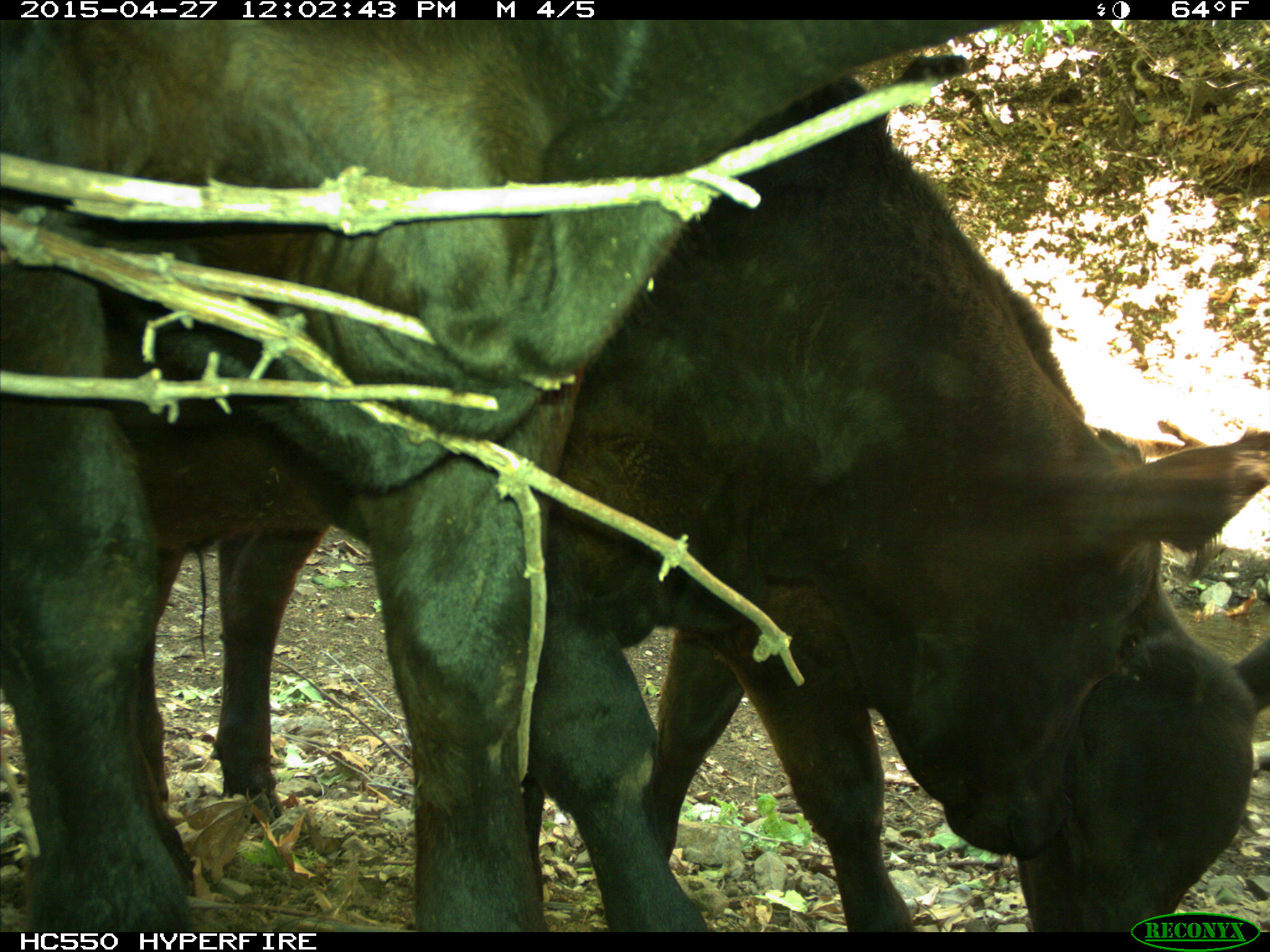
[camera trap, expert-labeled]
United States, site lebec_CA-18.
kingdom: Animalia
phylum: Chordata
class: Mammalia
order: Artiodactyla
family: Bovidae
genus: Bos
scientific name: Bos taurus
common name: domestic cow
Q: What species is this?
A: Bos taurus (domestic cow).